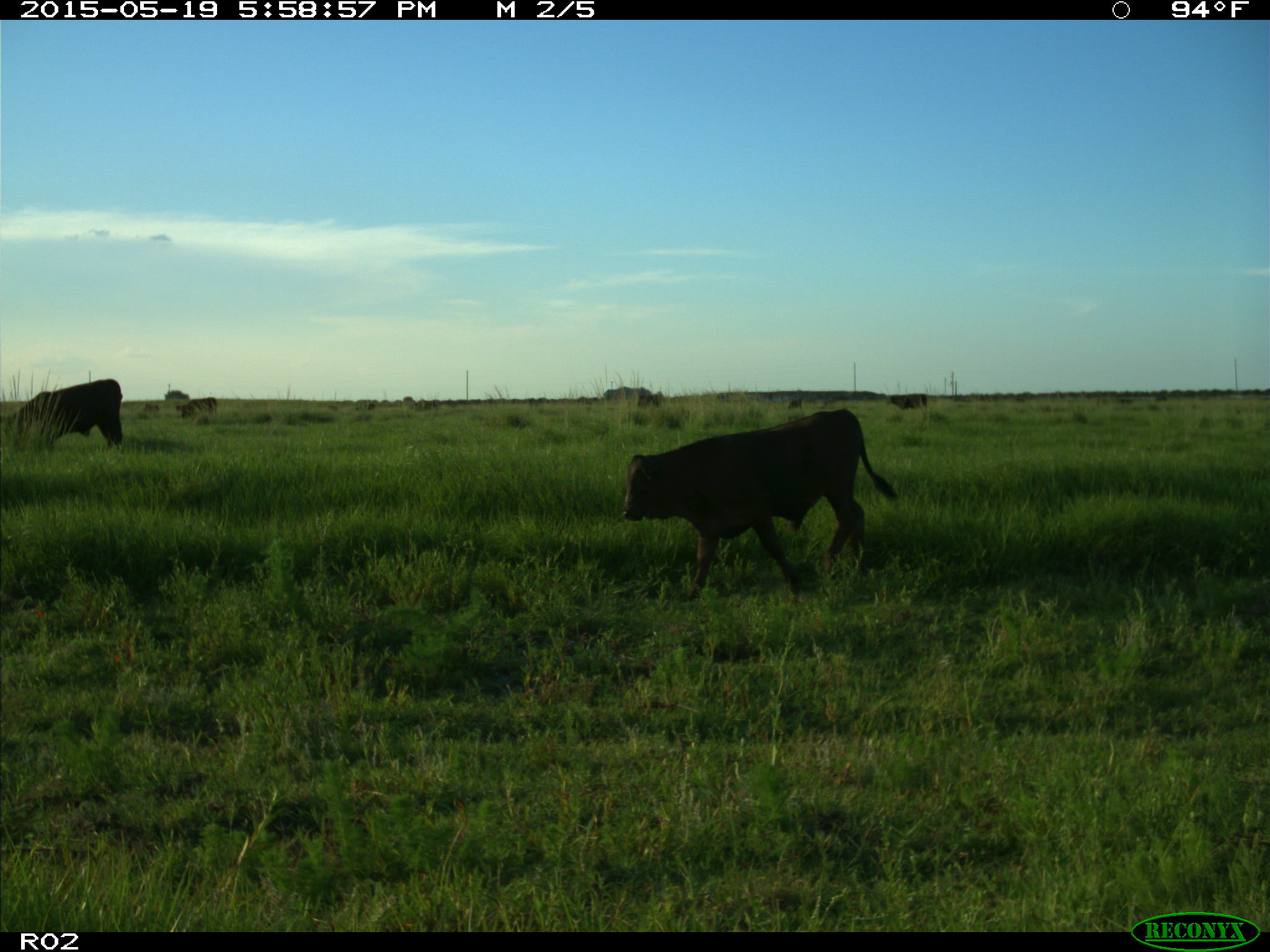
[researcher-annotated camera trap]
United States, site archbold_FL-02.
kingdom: Animalia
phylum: Chordata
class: Mammalia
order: Artiodactyla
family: Bovidae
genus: Bos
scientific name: Bos taurus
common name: domestic cow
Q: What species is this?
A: Bos taurus (domestic cow).